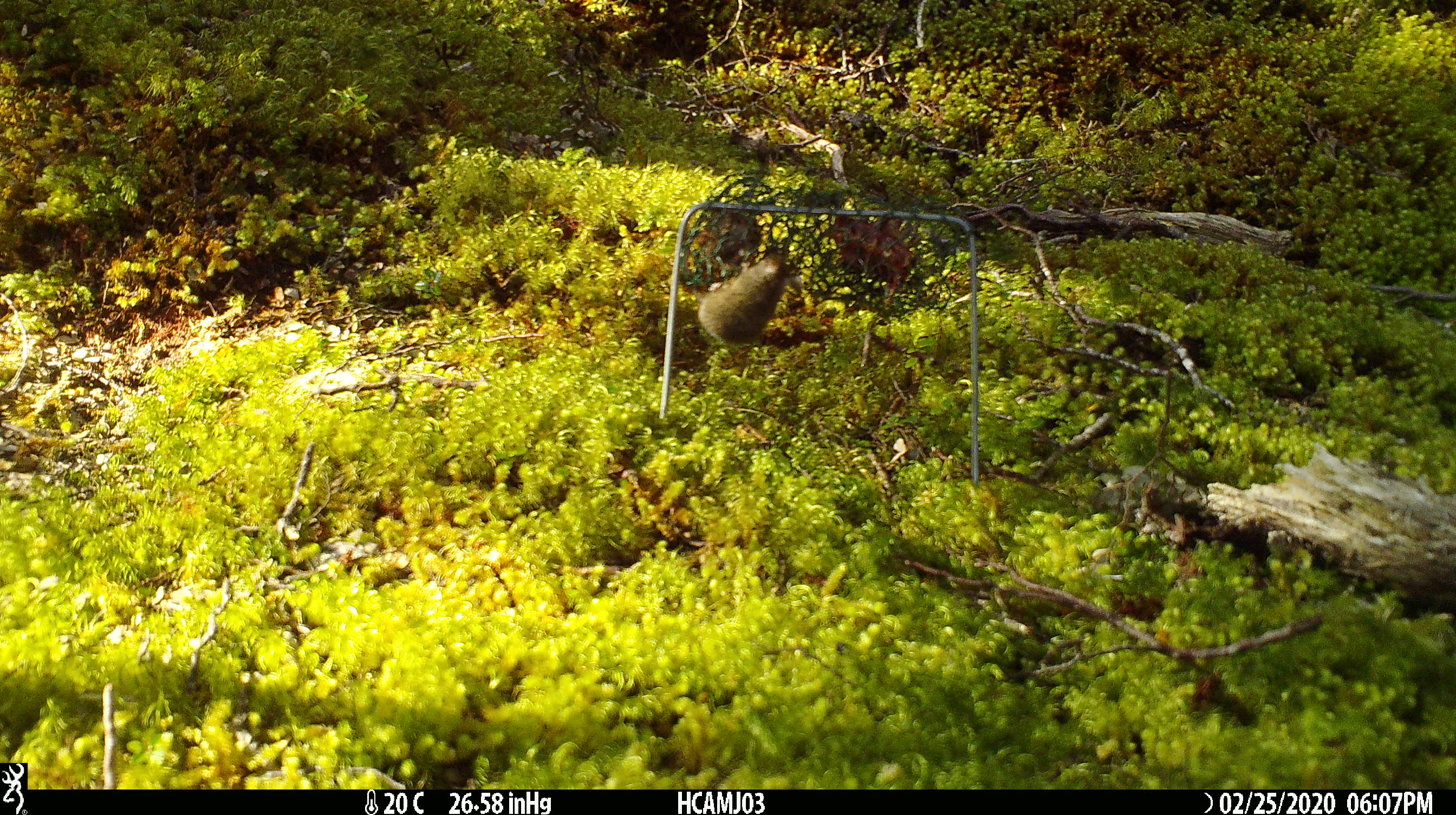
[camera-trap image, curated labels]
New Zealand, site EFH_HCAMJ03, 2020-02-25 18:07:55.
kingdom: Animalia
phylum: Chordata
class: Mammalia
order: Rodentia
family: Muridae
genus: Mus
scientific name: Mus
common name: mouse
Mouse (Mus).